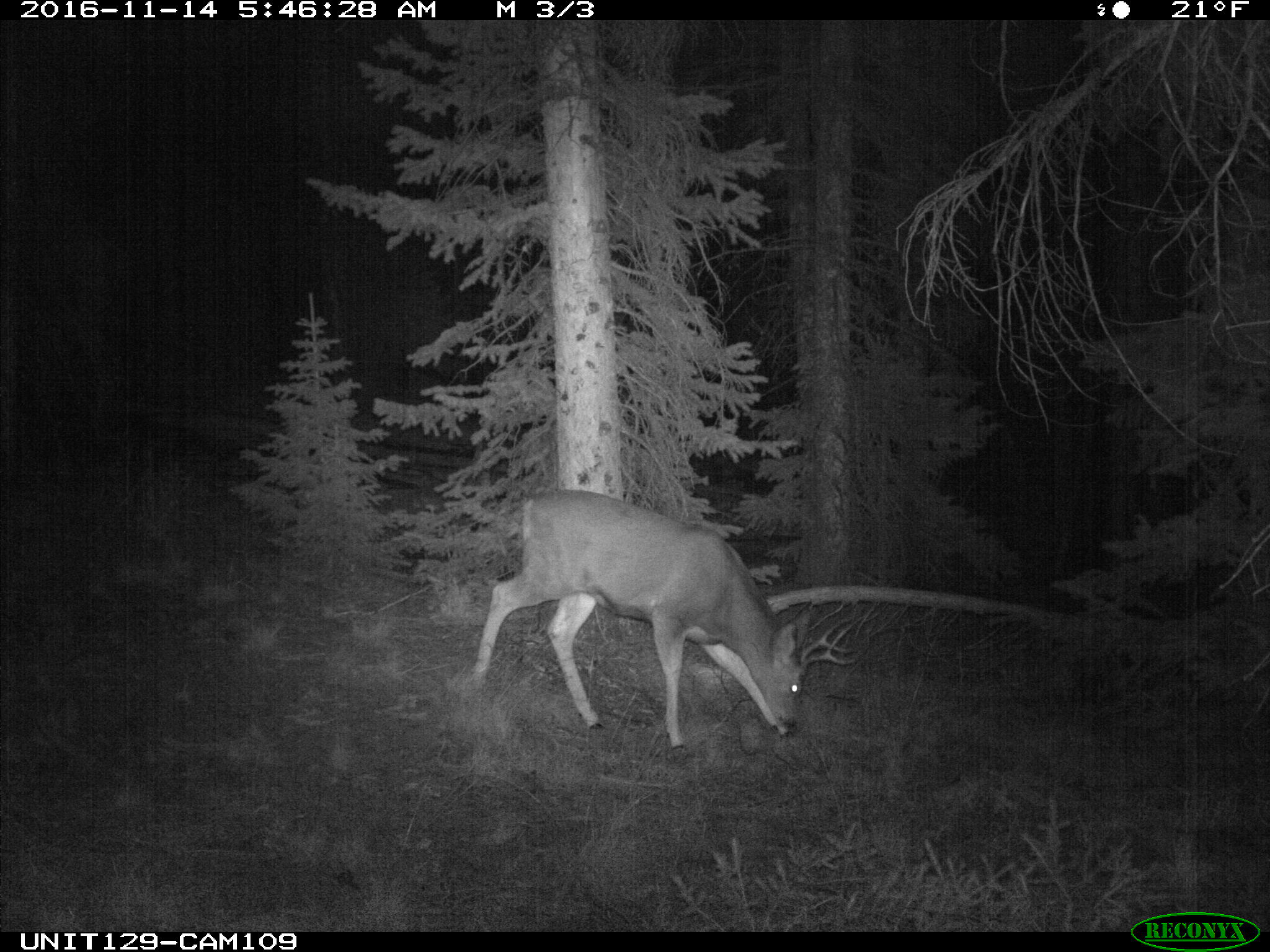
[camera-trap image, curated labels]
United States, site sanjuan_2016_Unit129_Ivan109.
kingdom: Animalia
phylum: Chordata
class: Mammalia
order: Artiodactyla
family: Cervidae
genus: Odocoileus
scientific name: Odocoileus hemionus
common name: mule deer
Odocoileus hemionus (mule deer).